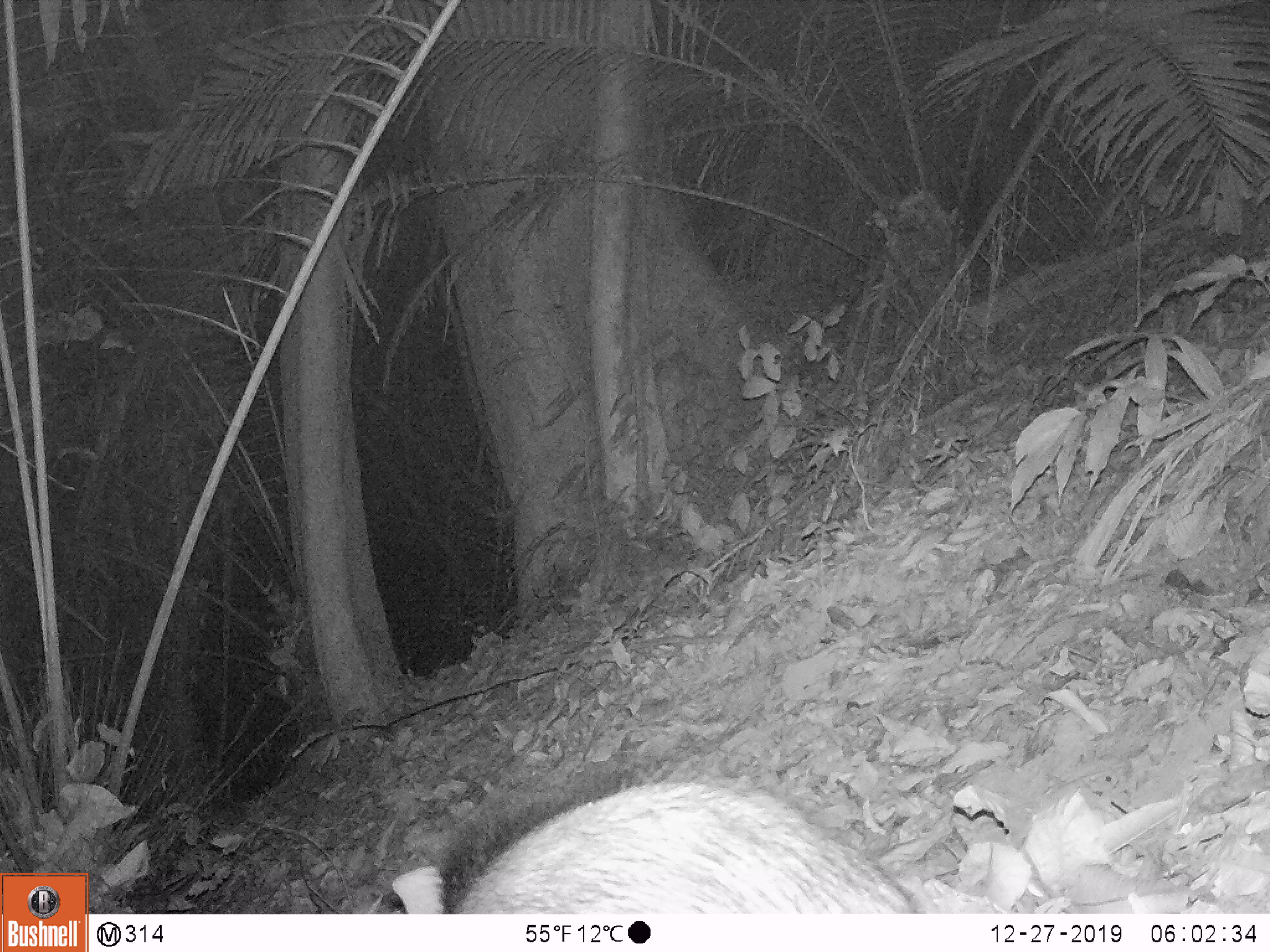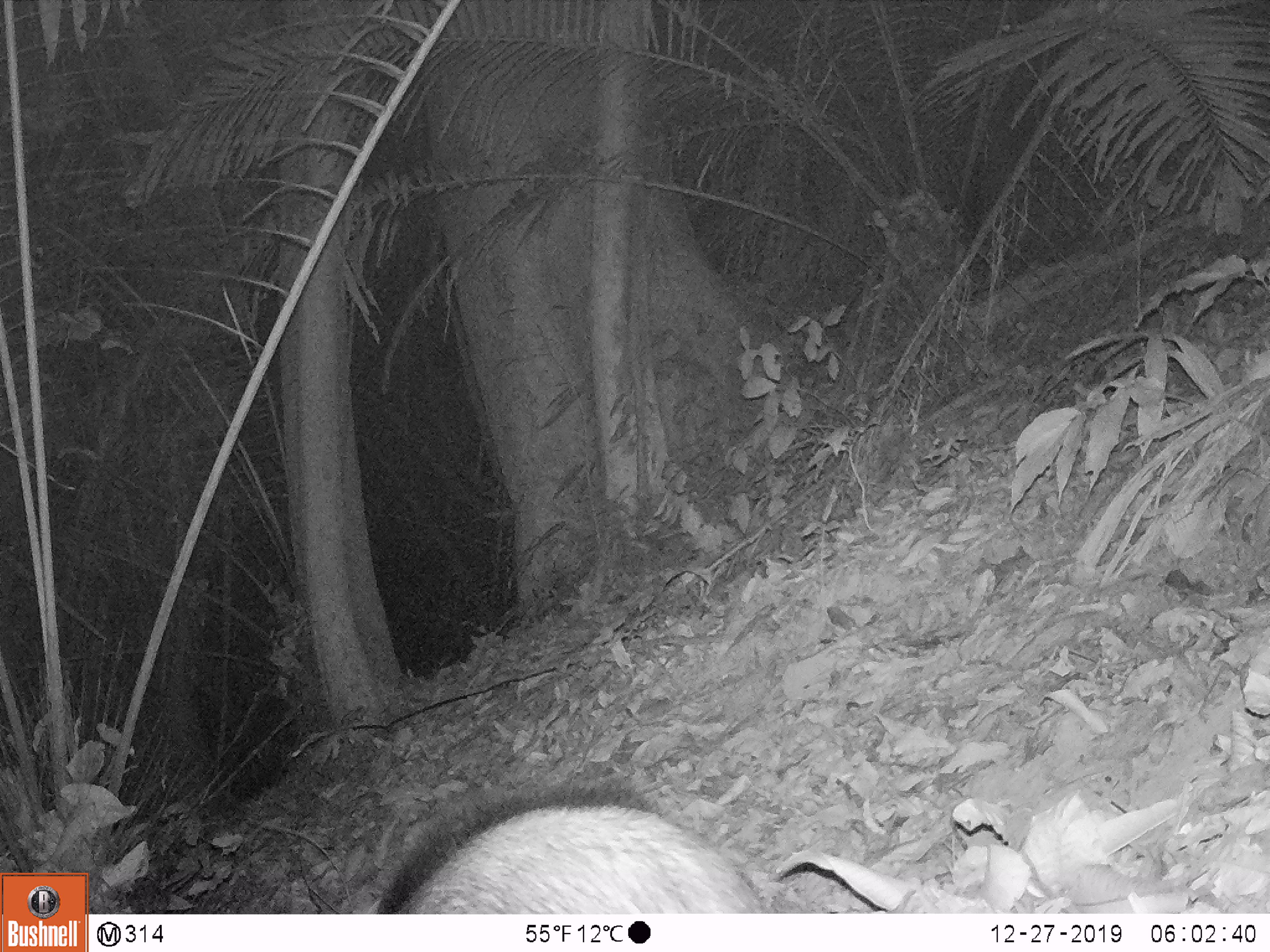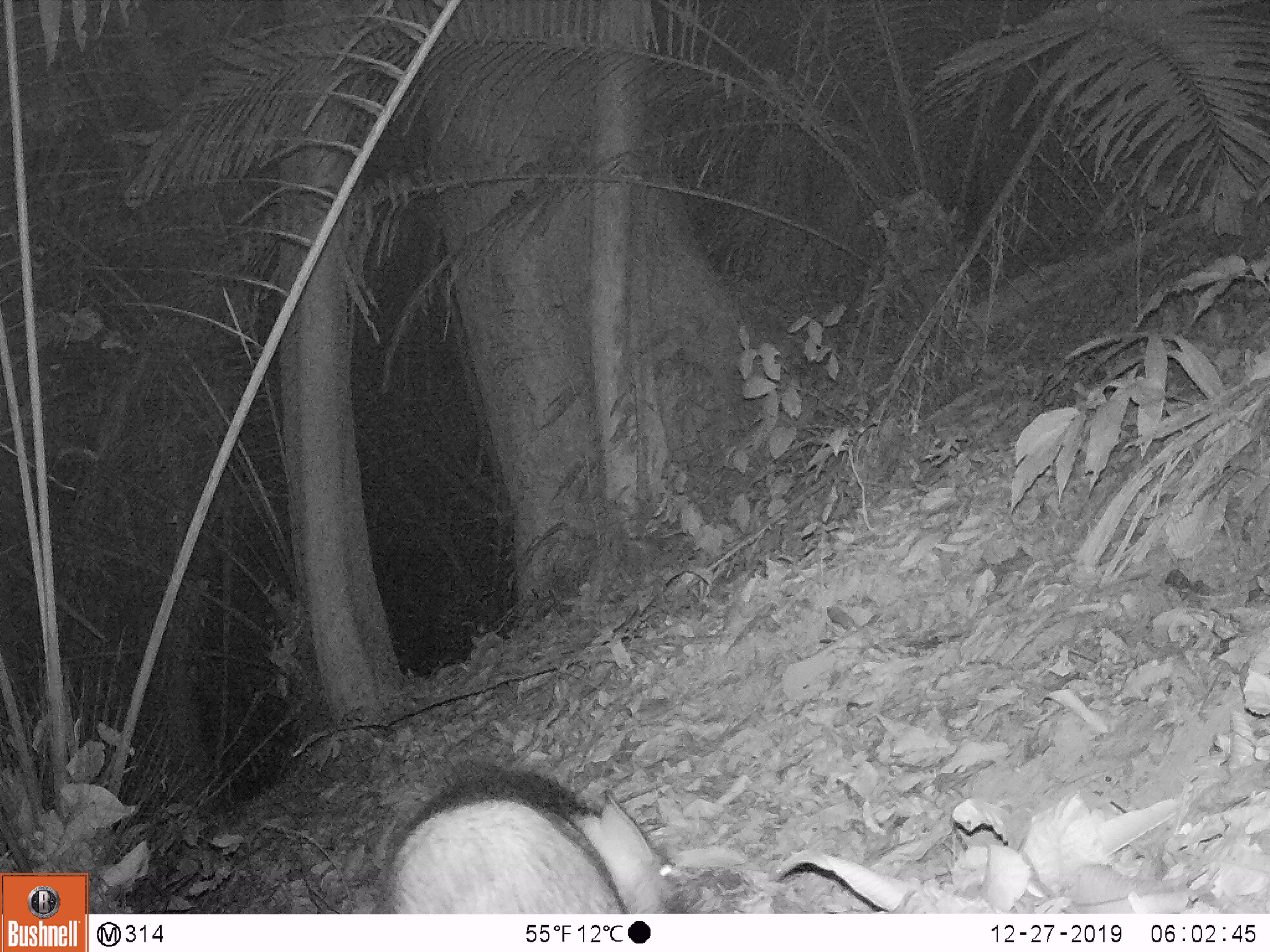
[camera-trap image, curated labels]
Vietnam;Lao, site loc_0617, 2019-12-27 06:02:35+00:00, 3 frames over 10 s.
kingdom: Animalia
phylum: Chordata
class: Mammalia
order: Artiodactyla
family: Suidae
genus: Sus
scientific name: Sus scrofa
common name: eurasian wild pig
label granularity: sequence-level